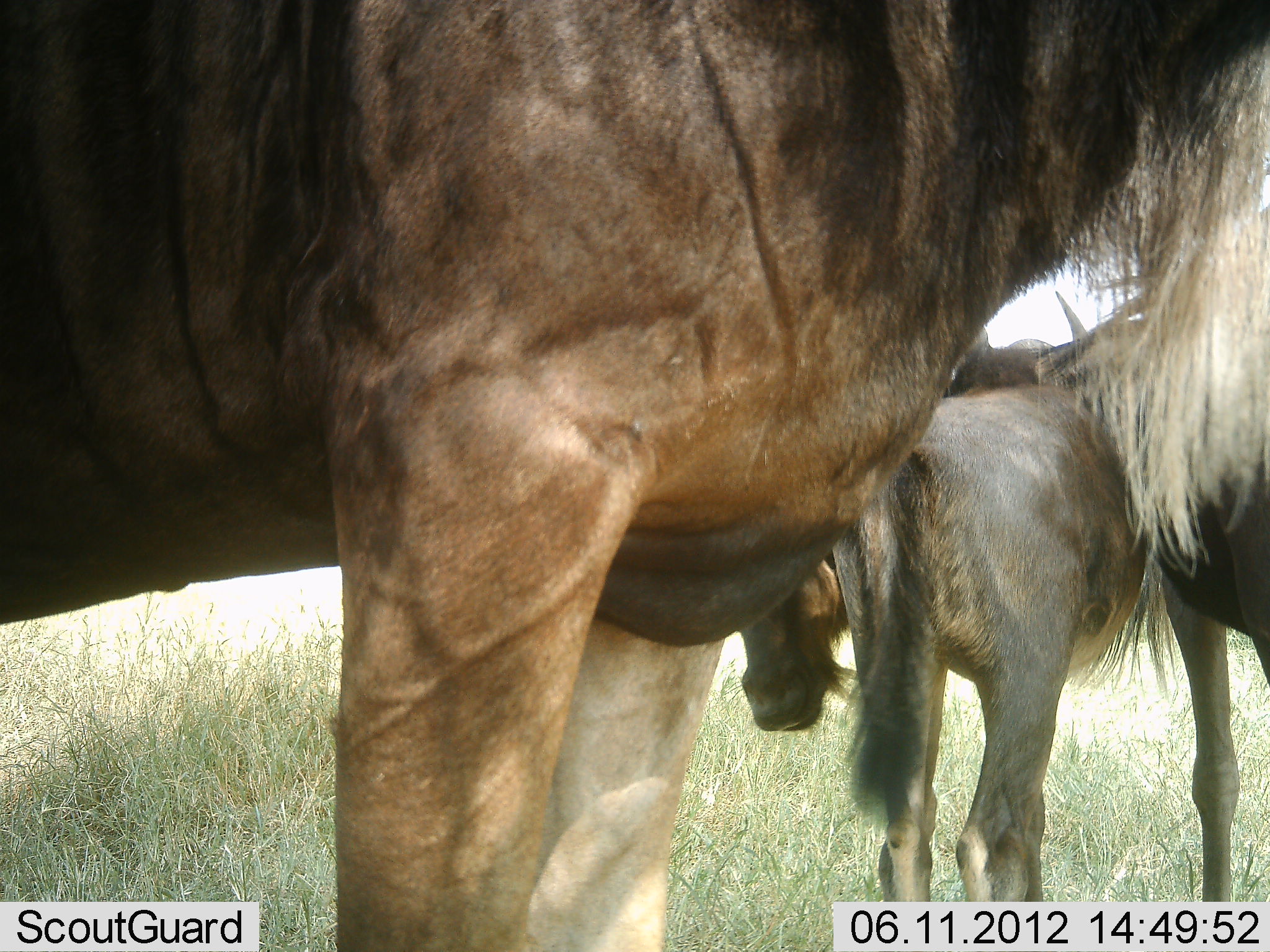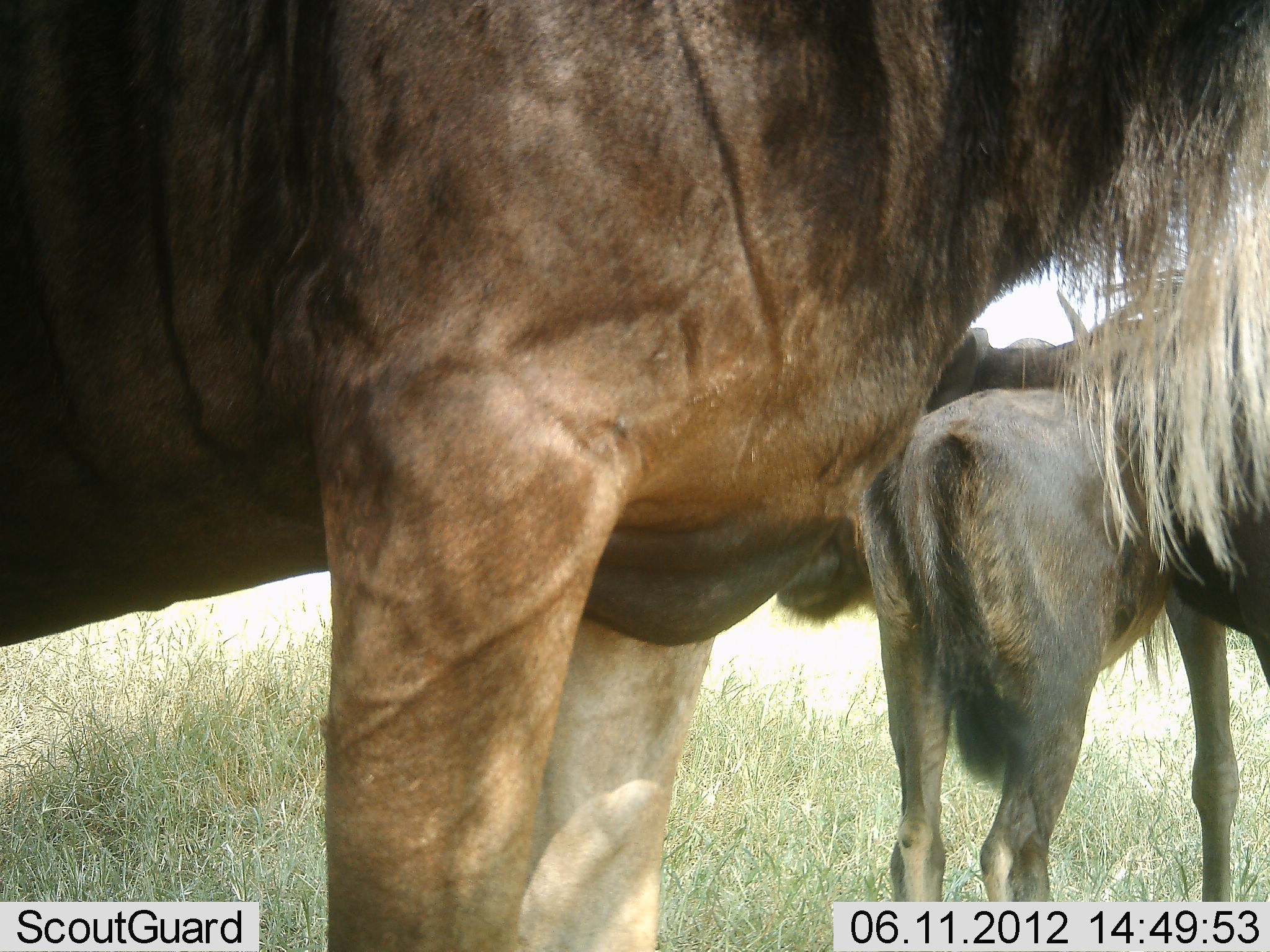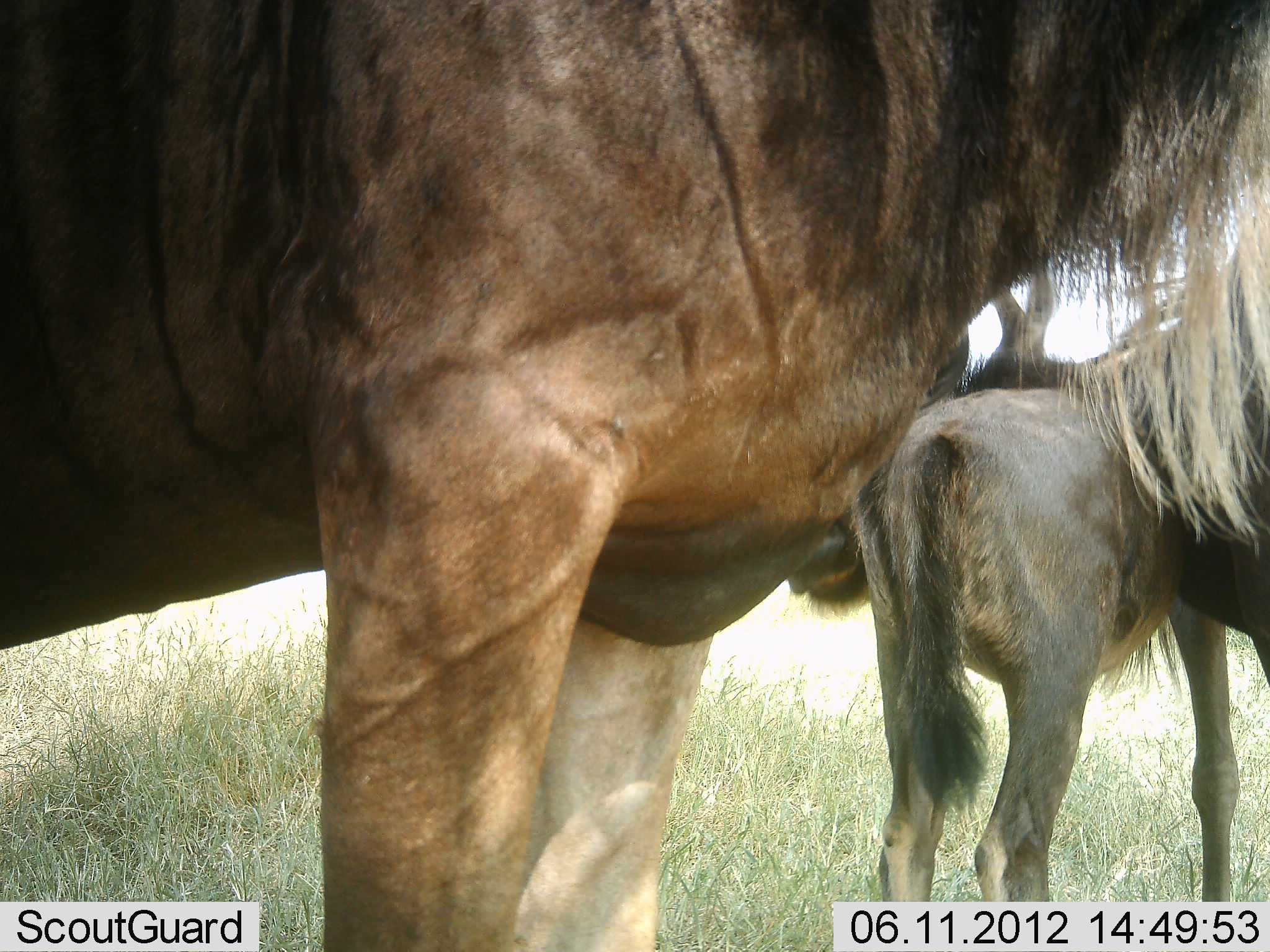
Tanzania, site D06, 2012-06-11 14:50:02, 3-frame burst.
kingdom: Animalia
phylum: Chordata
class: Mammalia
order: Artiodactyla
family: Bovidae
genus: Connochaetes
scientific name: Connochaetes taurinus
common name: blue wildebeest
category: wildebeest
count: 3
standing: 90%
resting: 10%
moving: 0%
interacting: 0%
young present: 80%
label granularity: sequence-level